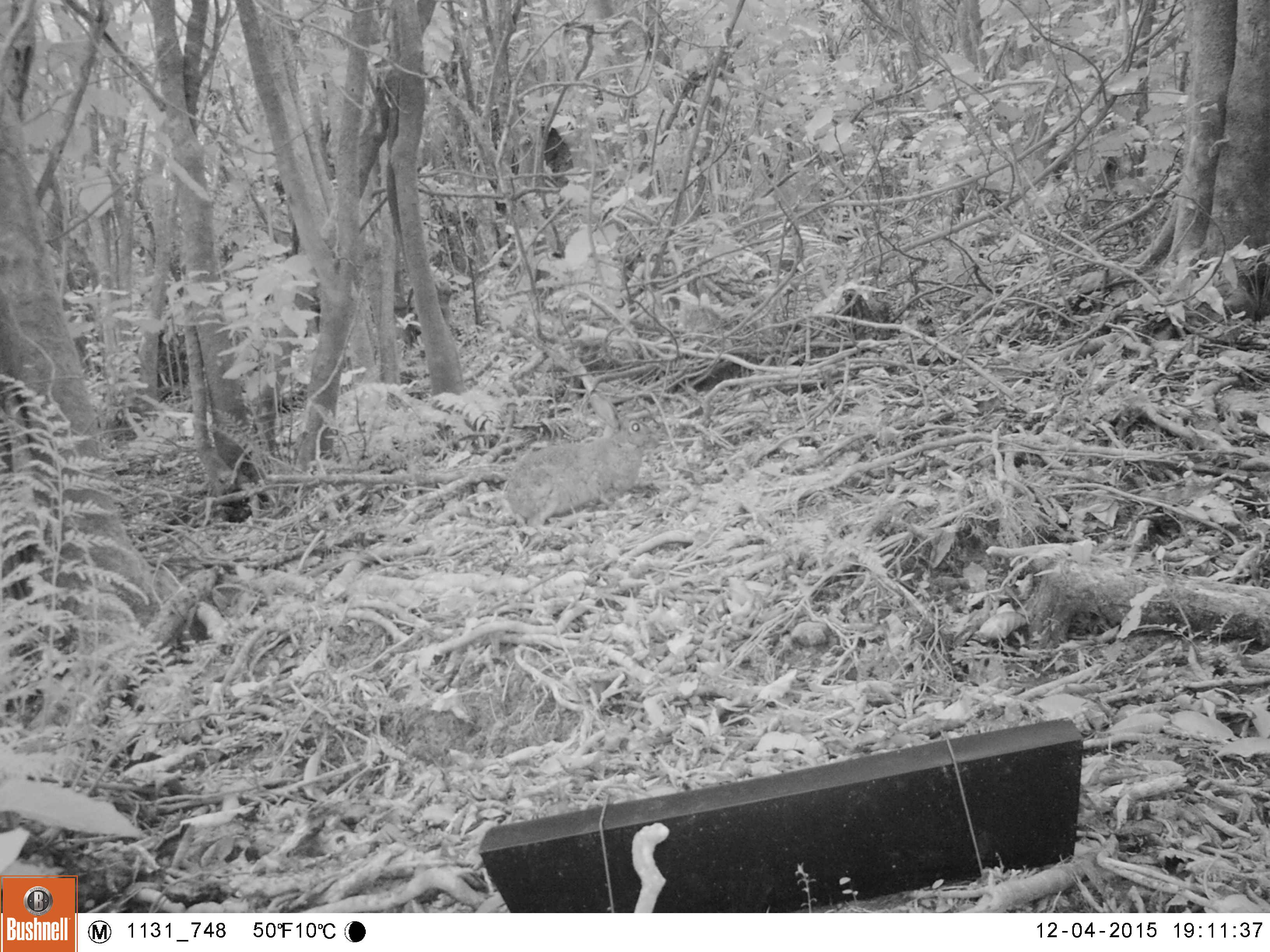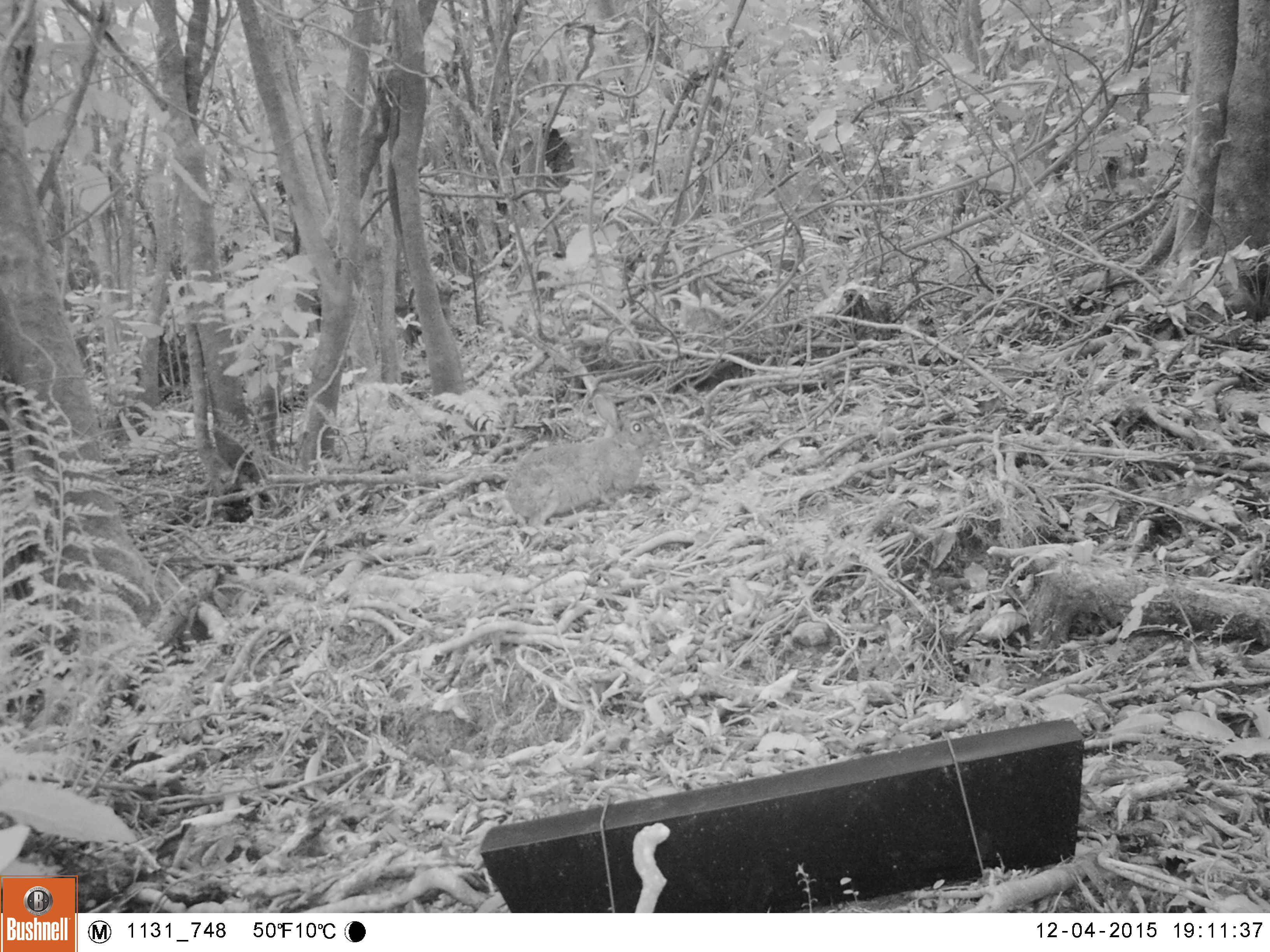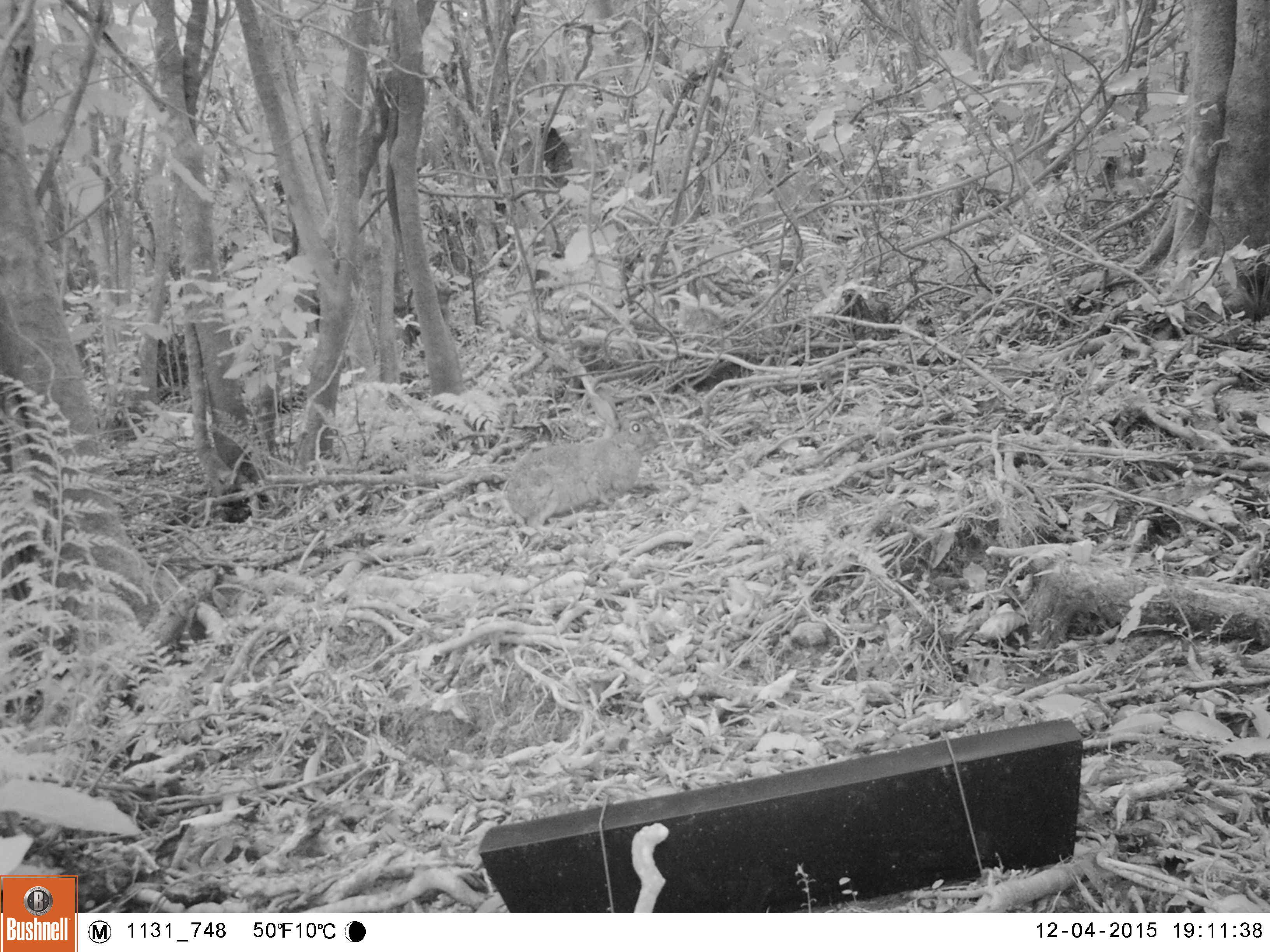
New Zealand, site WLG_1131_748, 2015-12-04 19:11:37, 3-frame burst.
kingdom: Animalia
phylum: Chordata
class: Mammalia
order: Lagomorpha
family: Leporidae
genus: Oryctolagus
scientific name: Oryctolagus cuniculus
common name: european rabbit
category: rabbit